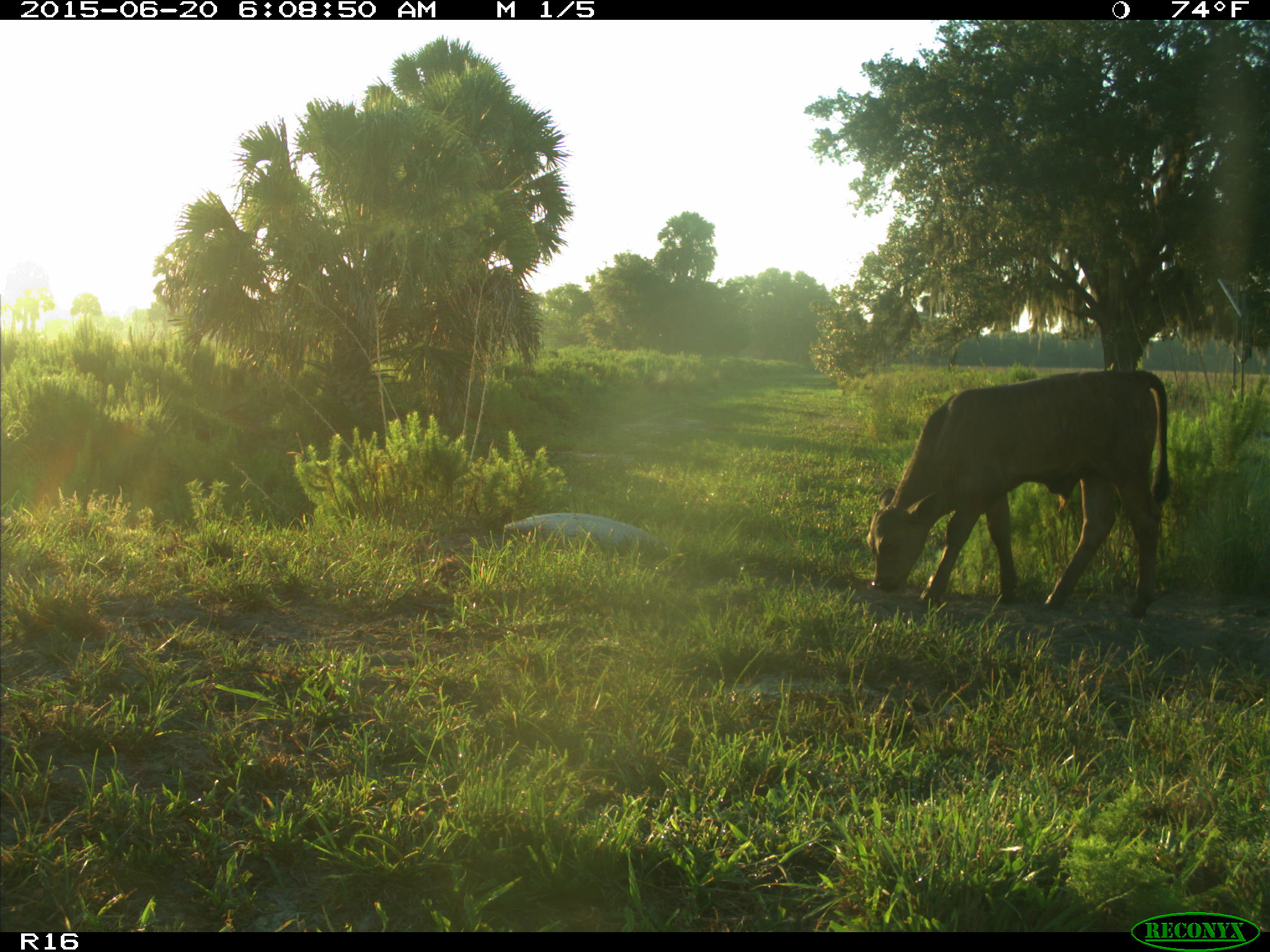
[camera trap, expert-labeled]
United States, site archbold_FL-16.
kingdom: Animalia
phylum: Chordata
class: Mammalia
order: Artiodactyla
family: Bovidae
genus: Bos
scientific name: Bos taurus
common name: domestic cow